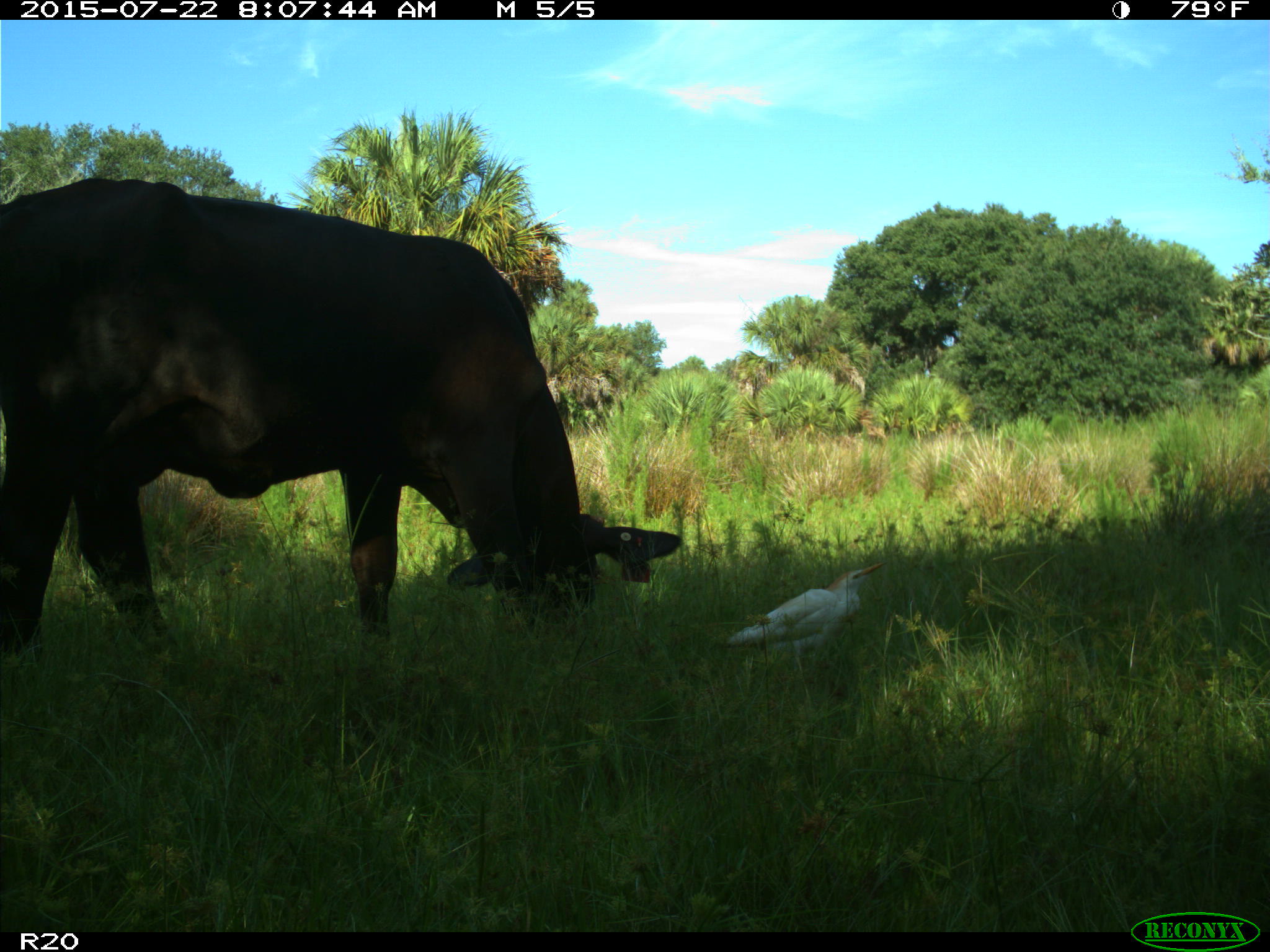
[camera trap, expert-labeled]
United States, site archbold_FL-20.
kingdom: Animalia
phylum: Chordata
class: Mammalia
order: Artiodactyla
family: Bovidae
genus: Bos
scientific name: Bos taurus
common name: domestic cow